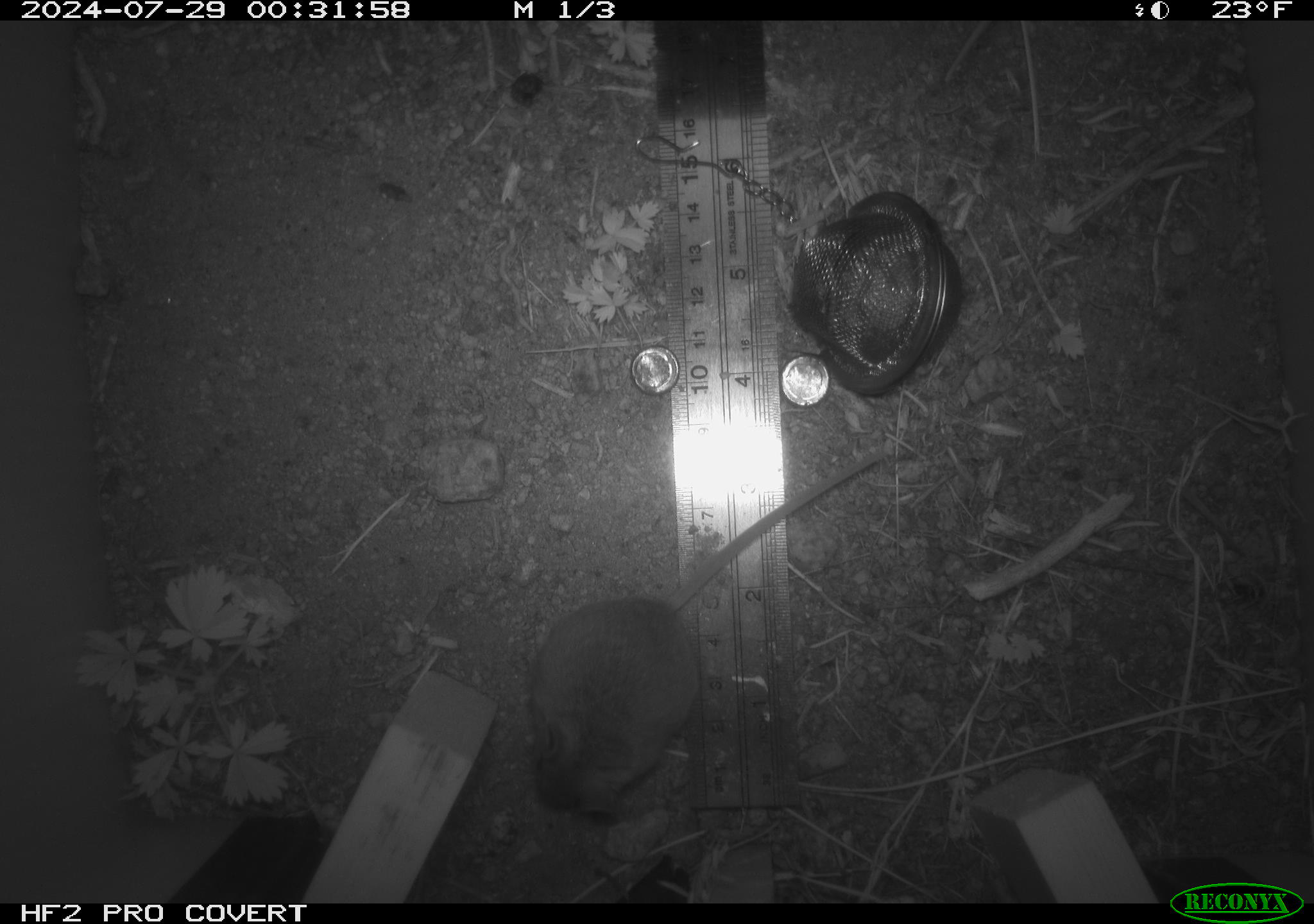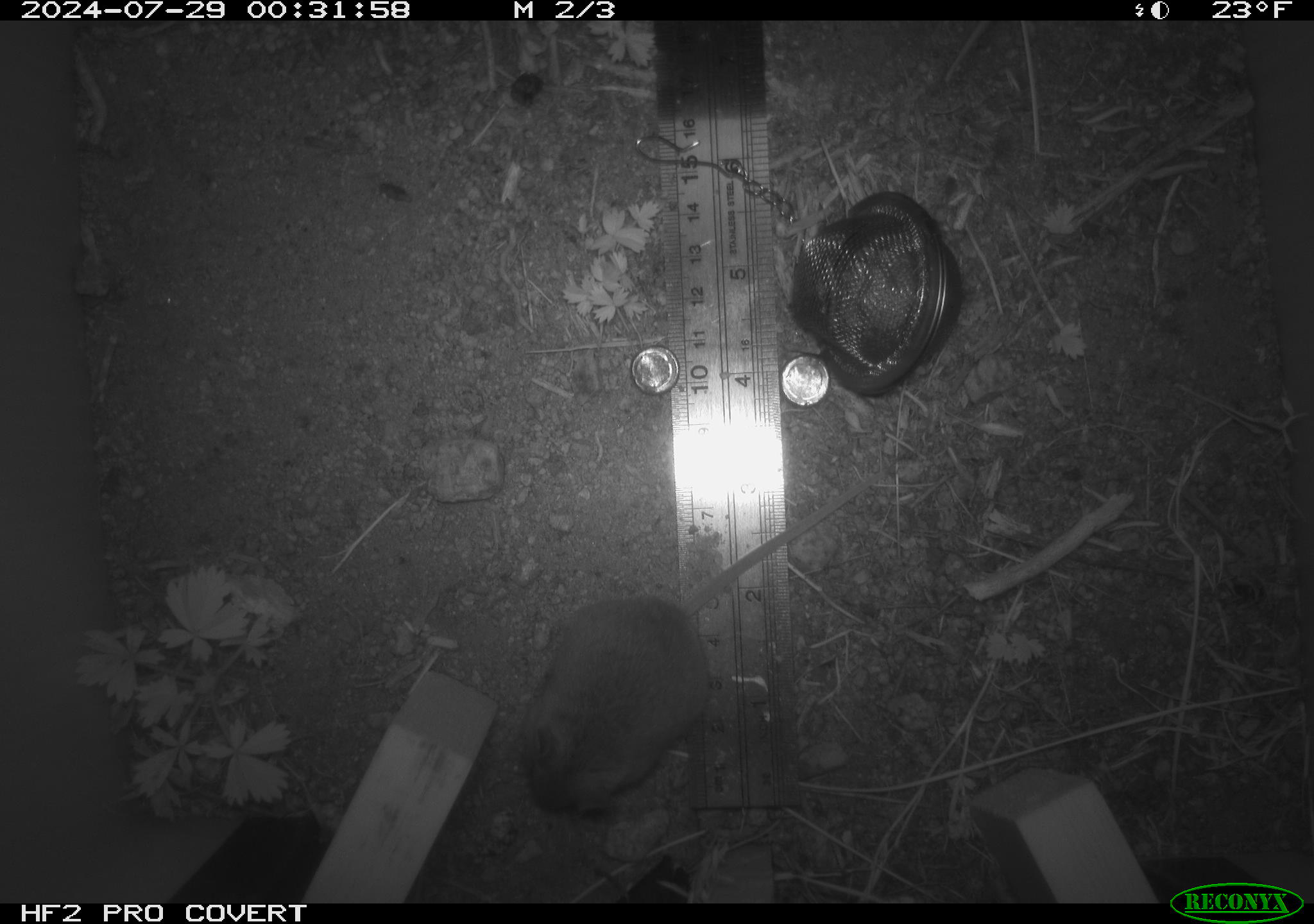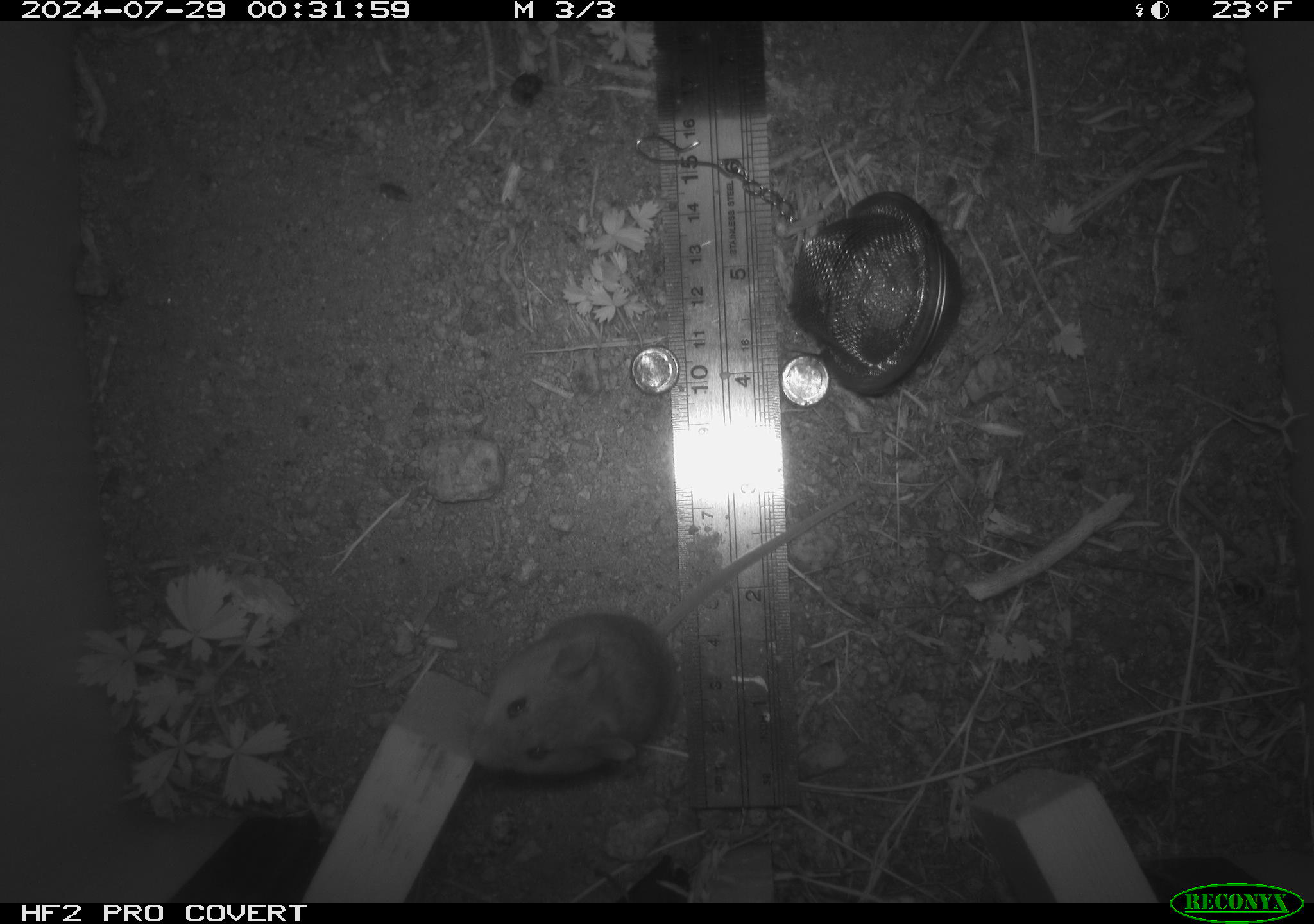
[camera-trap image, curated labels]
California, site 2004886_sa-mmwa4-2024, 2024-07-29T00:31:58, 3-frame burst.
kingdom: Animalia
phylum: Chordata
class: Mammalia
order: Rodentia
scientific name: Rodentia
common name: mouse species